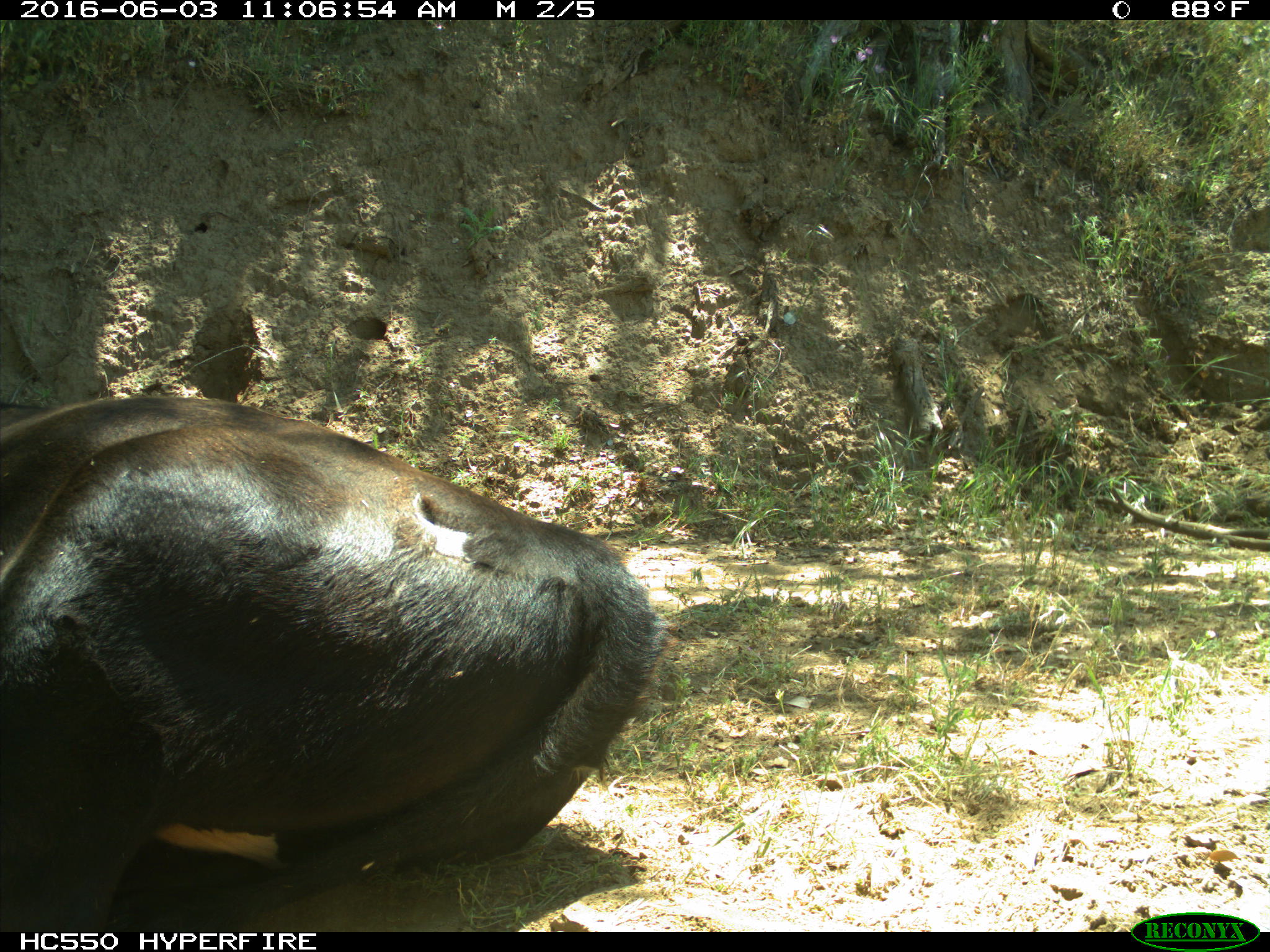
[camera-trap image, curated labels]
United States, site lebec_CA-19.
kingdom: Animalia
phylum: Chordata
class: Mammalia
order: Artiodactyla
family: Bovidae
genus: Bos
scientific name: Bos taurus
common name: domestic cow